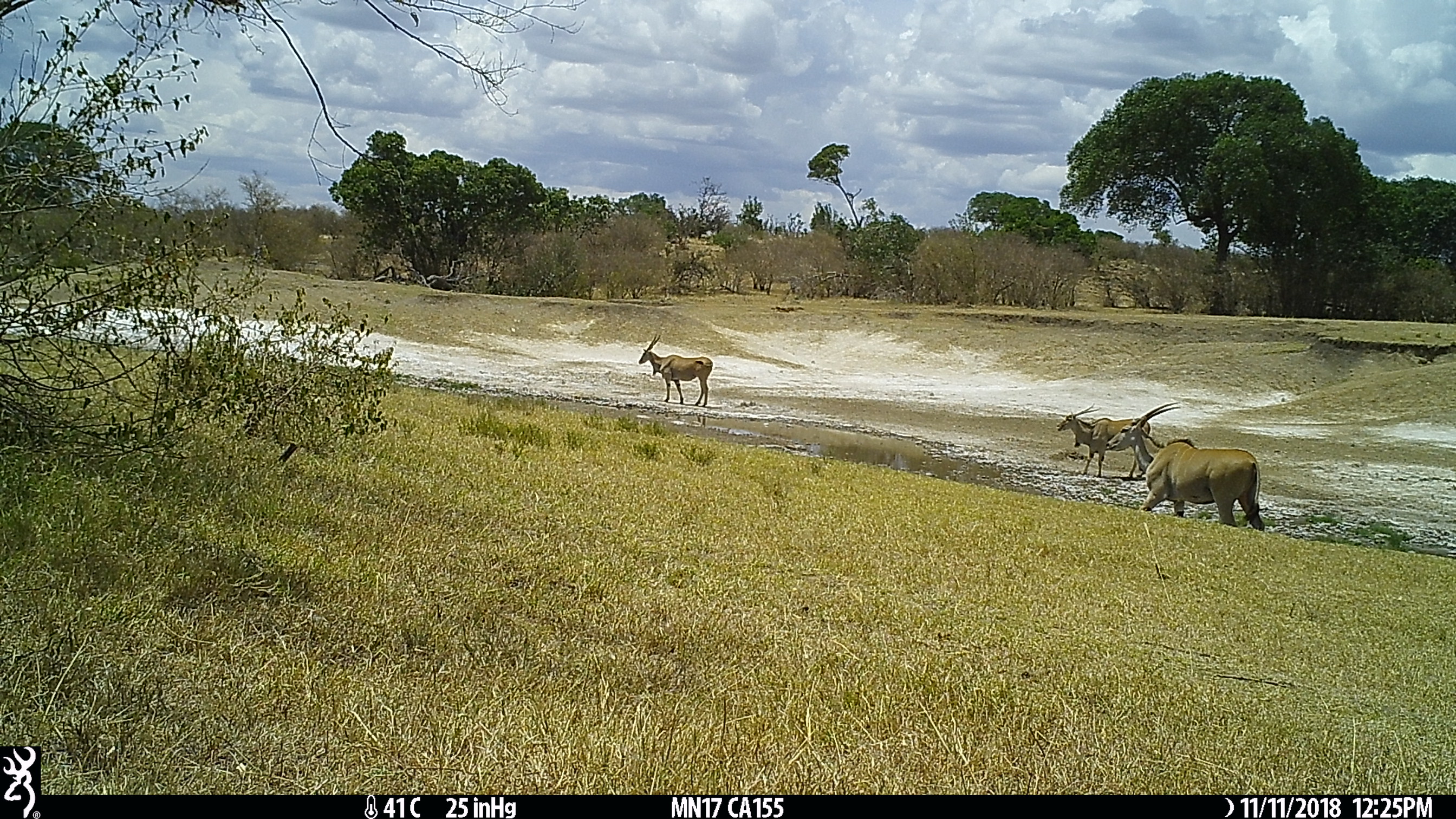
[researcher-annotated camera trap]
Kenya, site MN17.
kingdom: Animalia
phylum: Chordata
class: Mammalia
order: Artiodactyla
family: Bovidae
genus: Aepyceros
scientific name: Aepyceros melampus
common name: impala